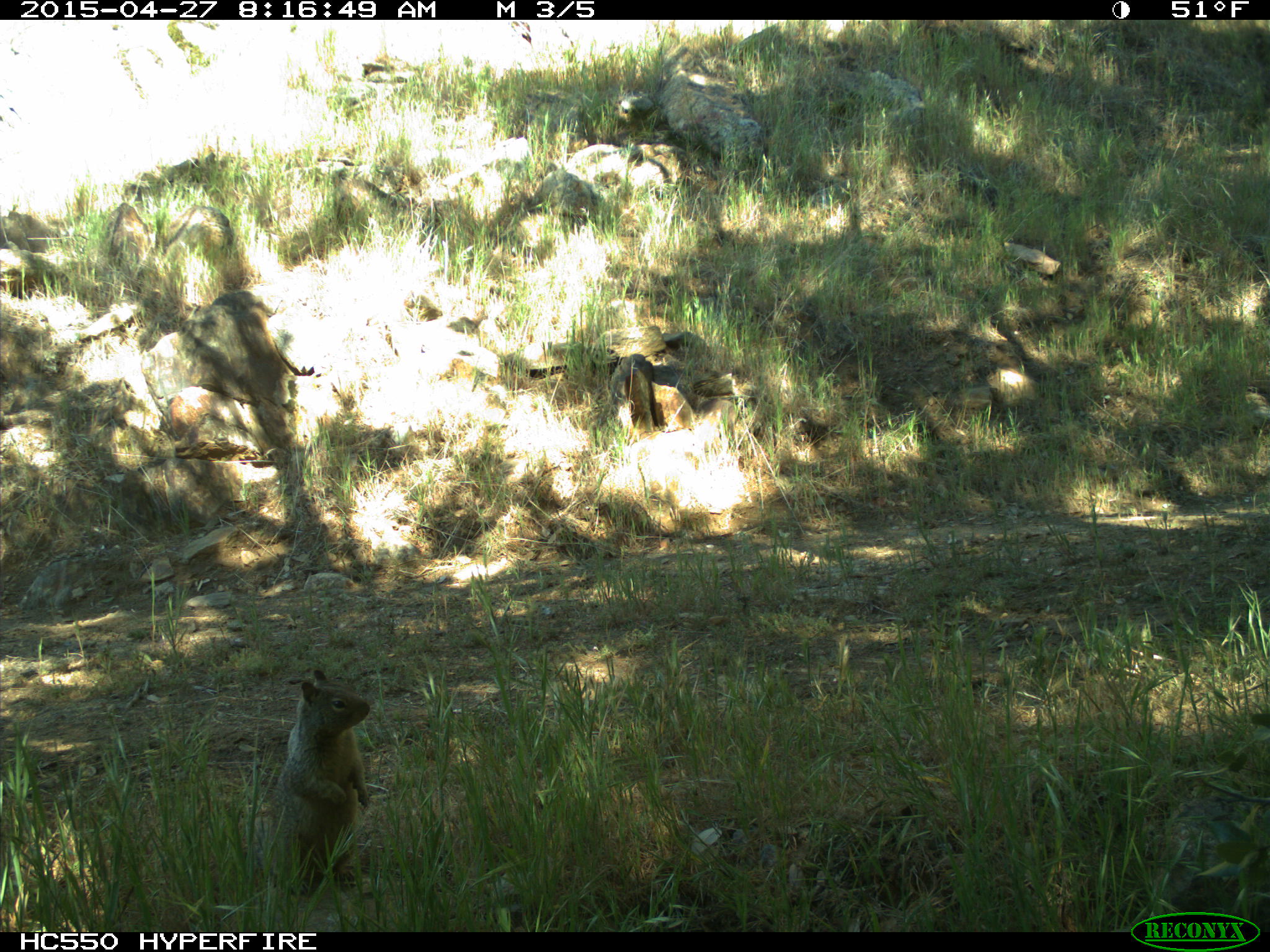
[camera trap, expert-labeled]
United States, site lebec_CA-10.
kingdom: Animalia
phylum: Chordata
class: Mammalia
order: Rodentia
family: Sciuridae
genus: Otospermophilus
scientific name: Otospermophilus beecheyi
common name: california ground squirrel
Otospermophilus beecheyi (california ground squirrel).